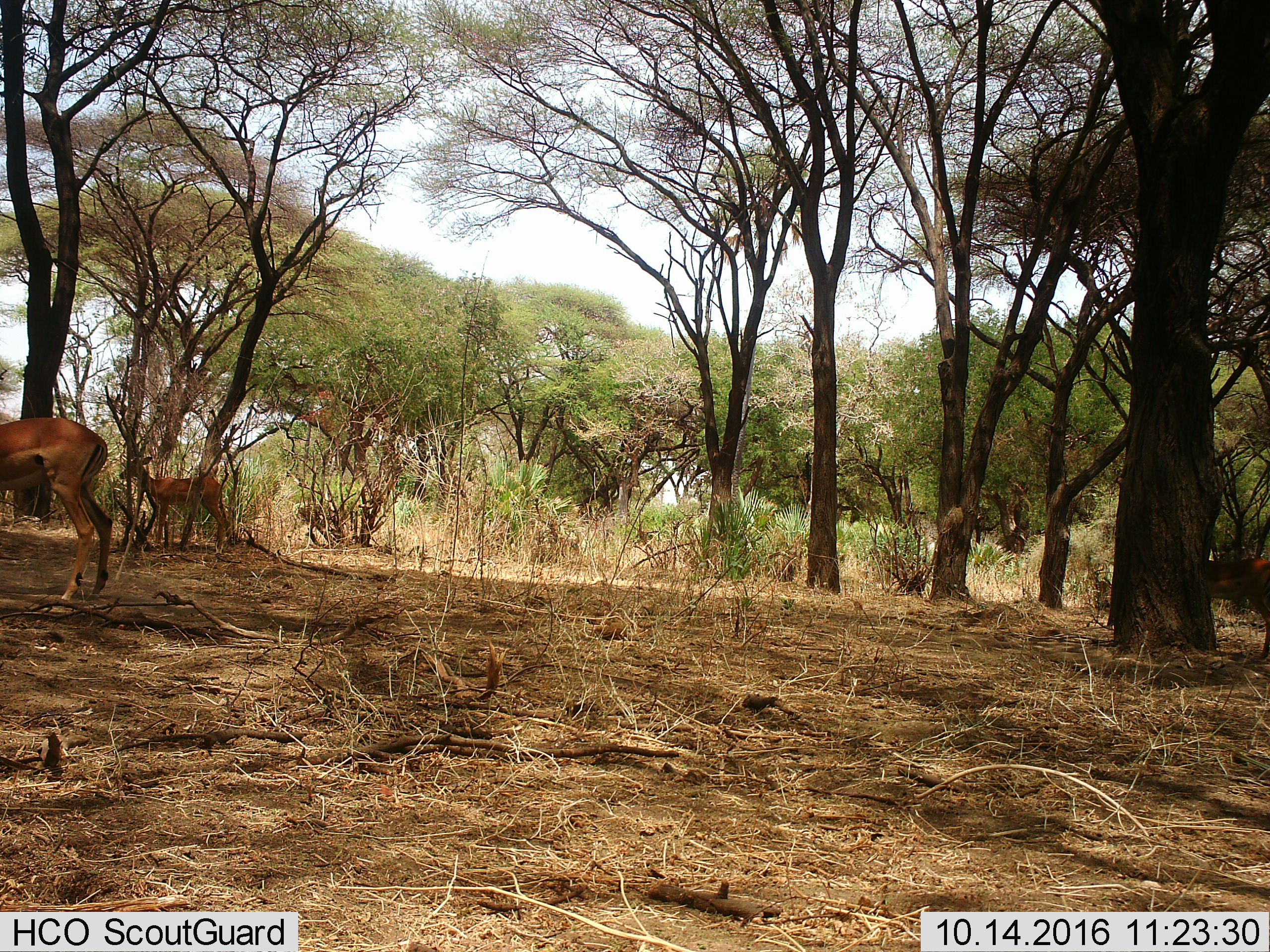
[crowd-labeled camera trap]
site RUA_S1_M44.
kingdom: Animalia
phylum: Chordata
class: Mammalia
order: Artiodactyla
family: Bovidae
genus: Aepyceros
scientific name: Aepyceros melampus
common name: impala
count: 3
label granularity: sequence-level